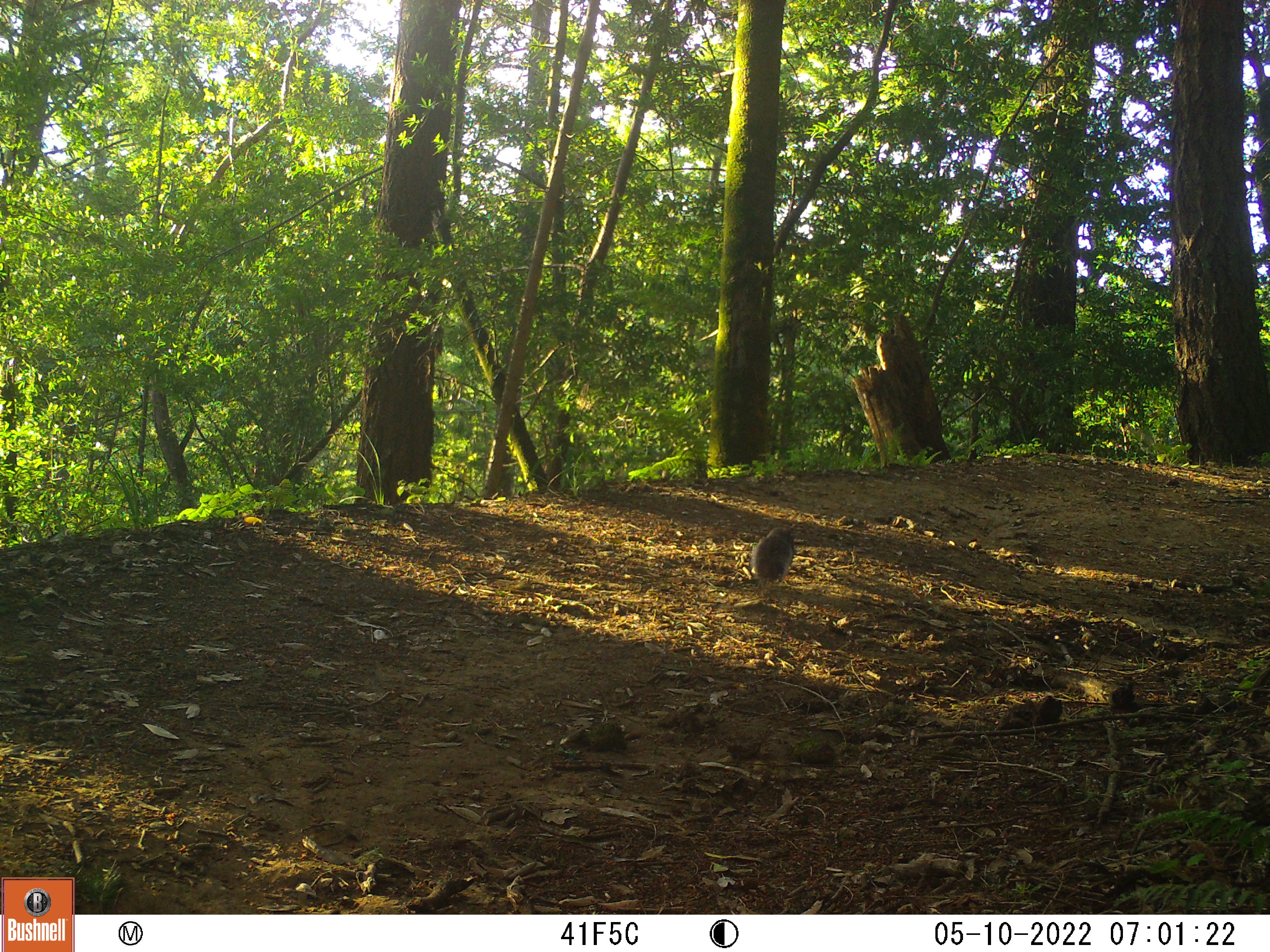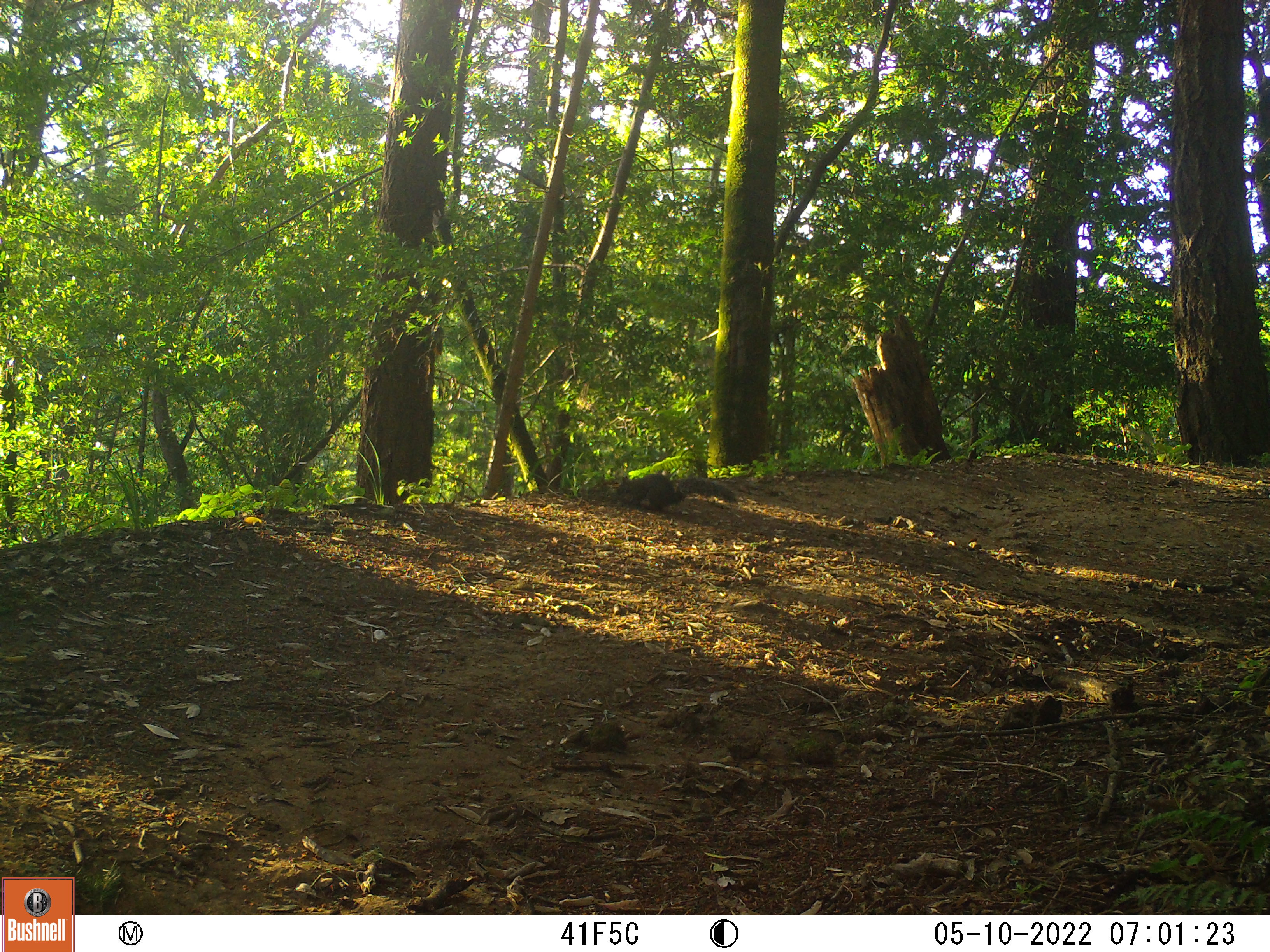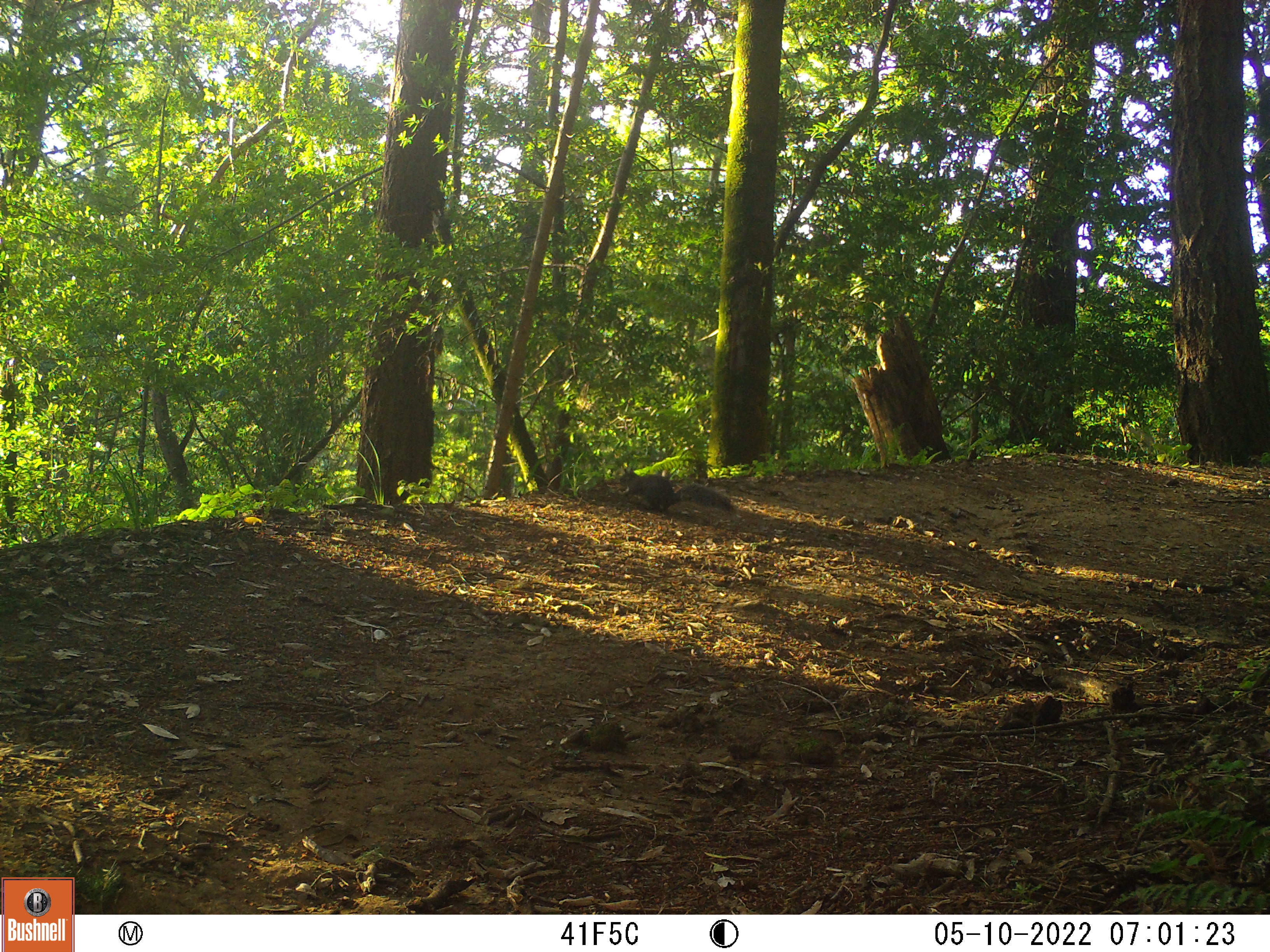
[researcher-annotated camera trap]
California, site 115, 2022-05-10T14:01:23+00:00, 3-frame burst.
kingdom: Animalia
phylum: Chordata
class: Mammalia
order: Rodentia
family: Sciuridae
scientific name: Sciuridae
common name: squirrel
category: unknown squirrel